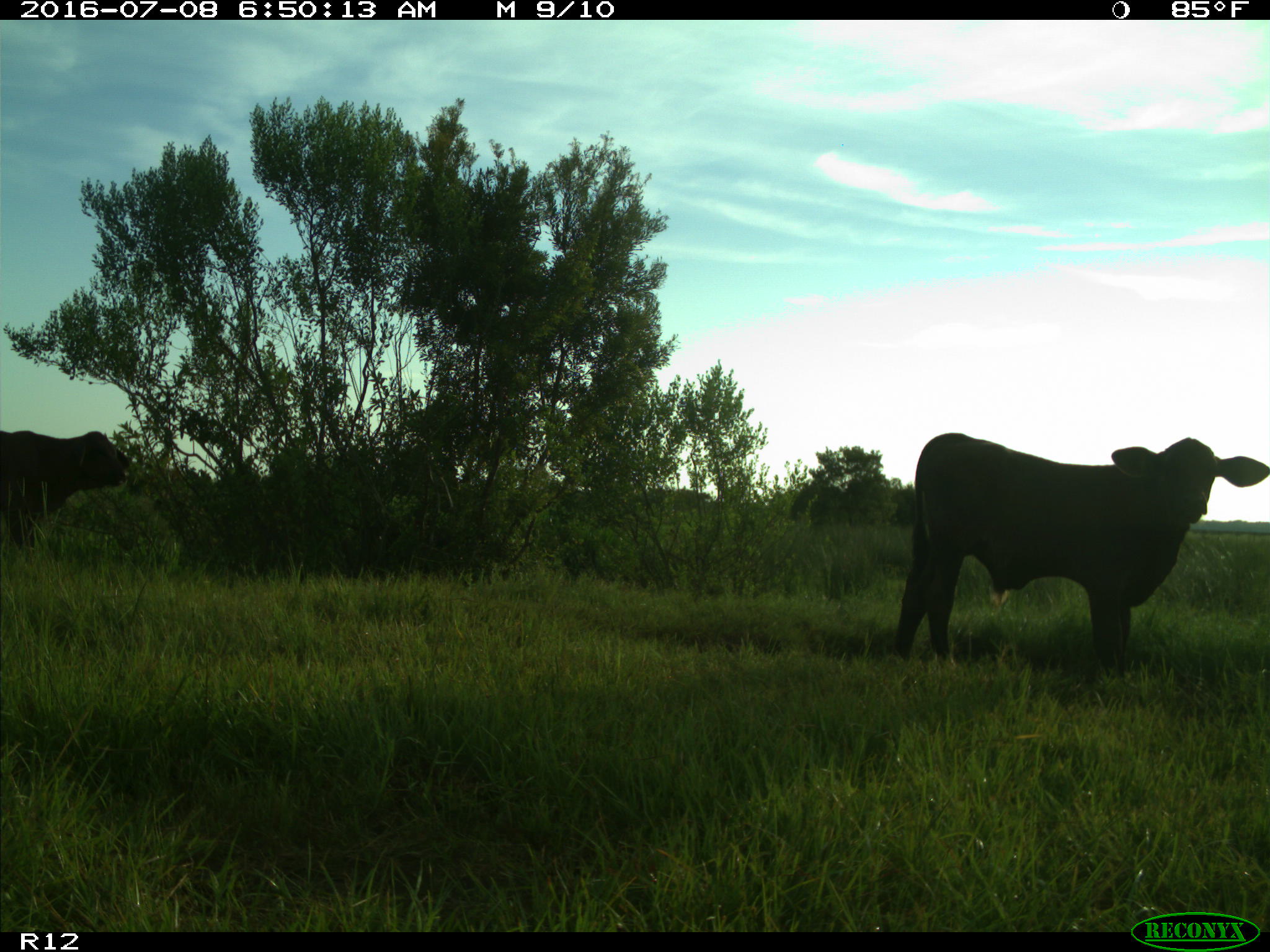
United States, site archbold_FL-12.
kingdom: Animalia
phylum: Chordata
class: Mammalia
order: Artiodactyla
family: Bovidae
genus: Bos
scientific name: Bos taurus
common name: domestic cow